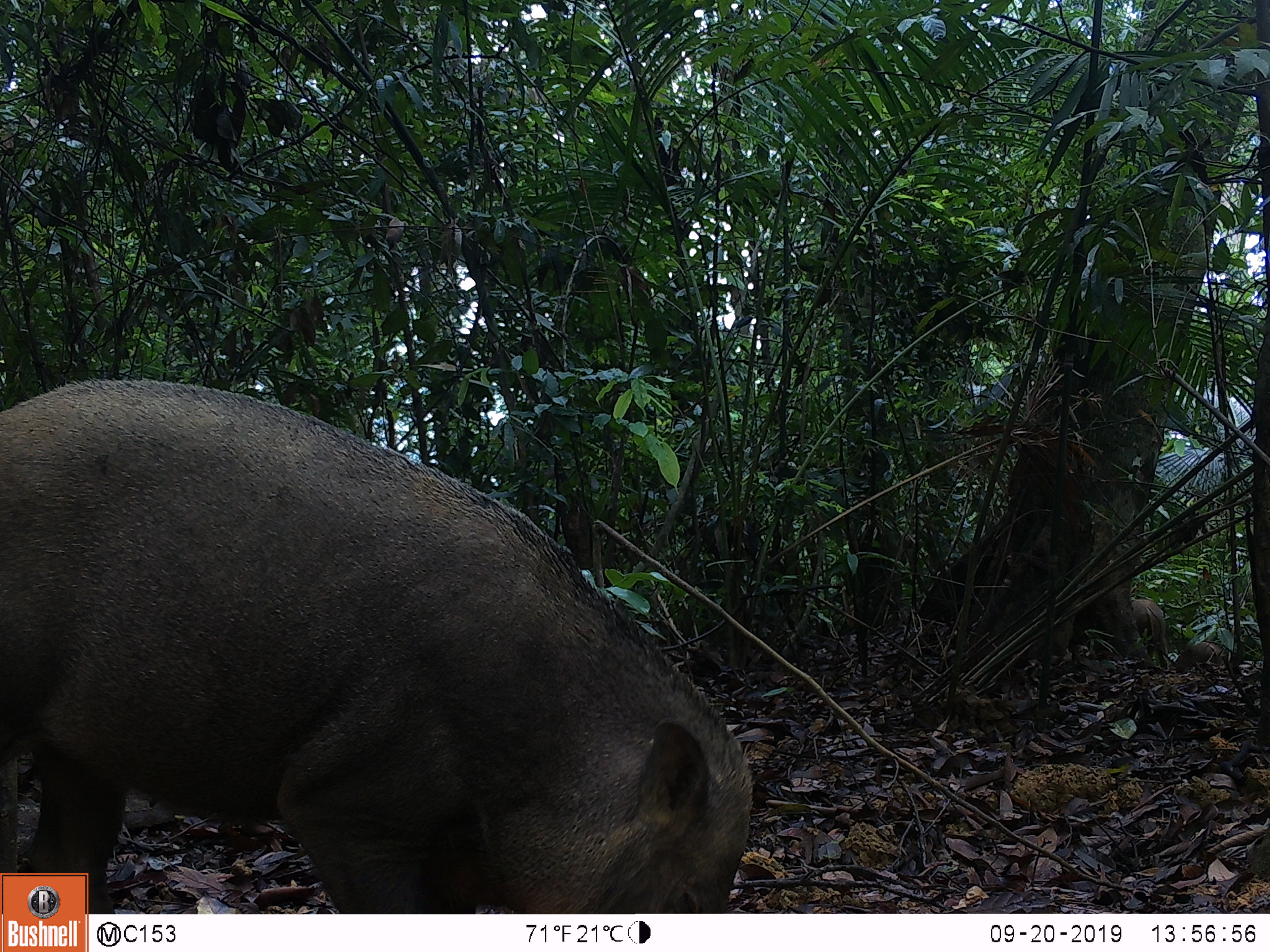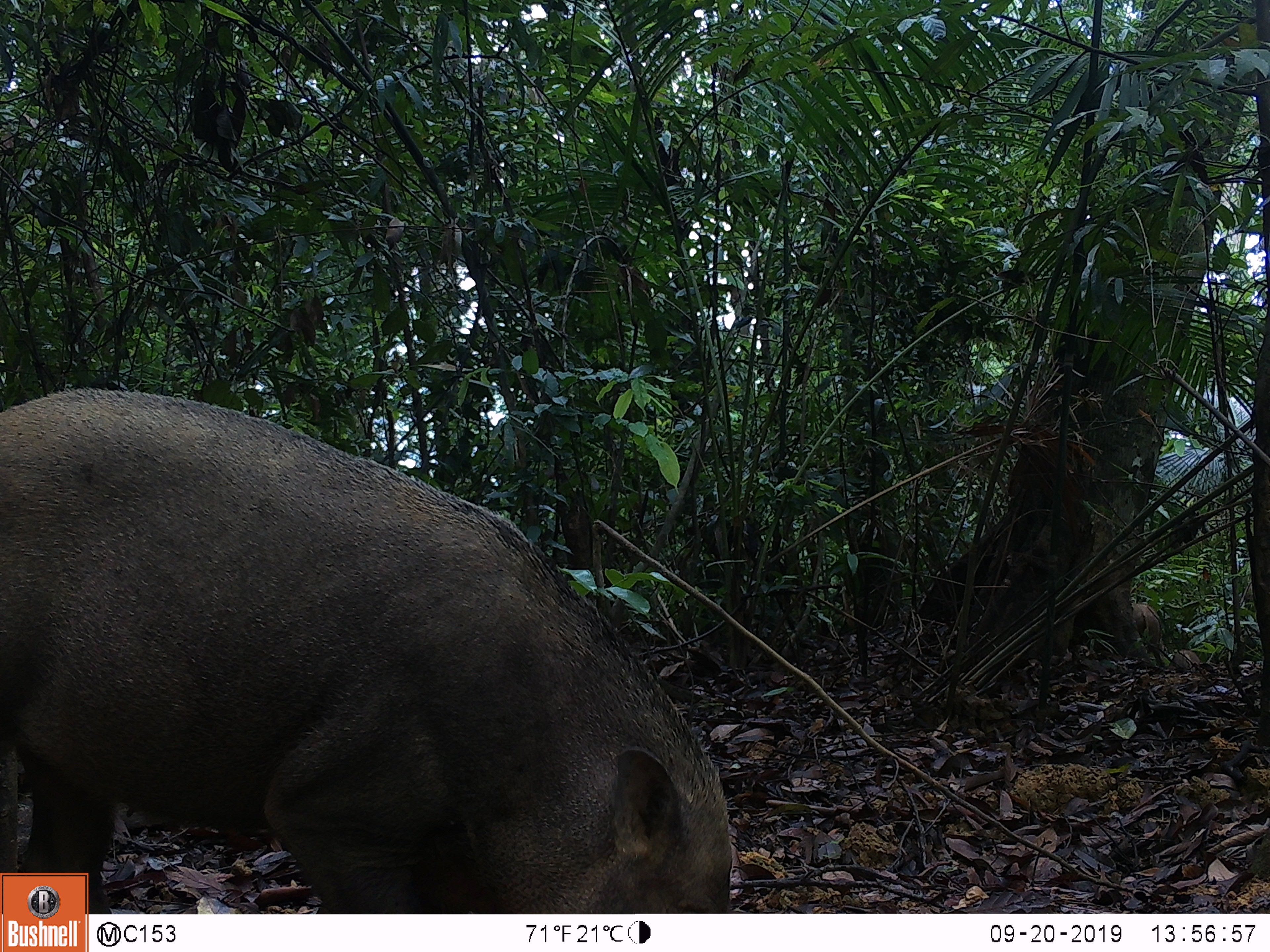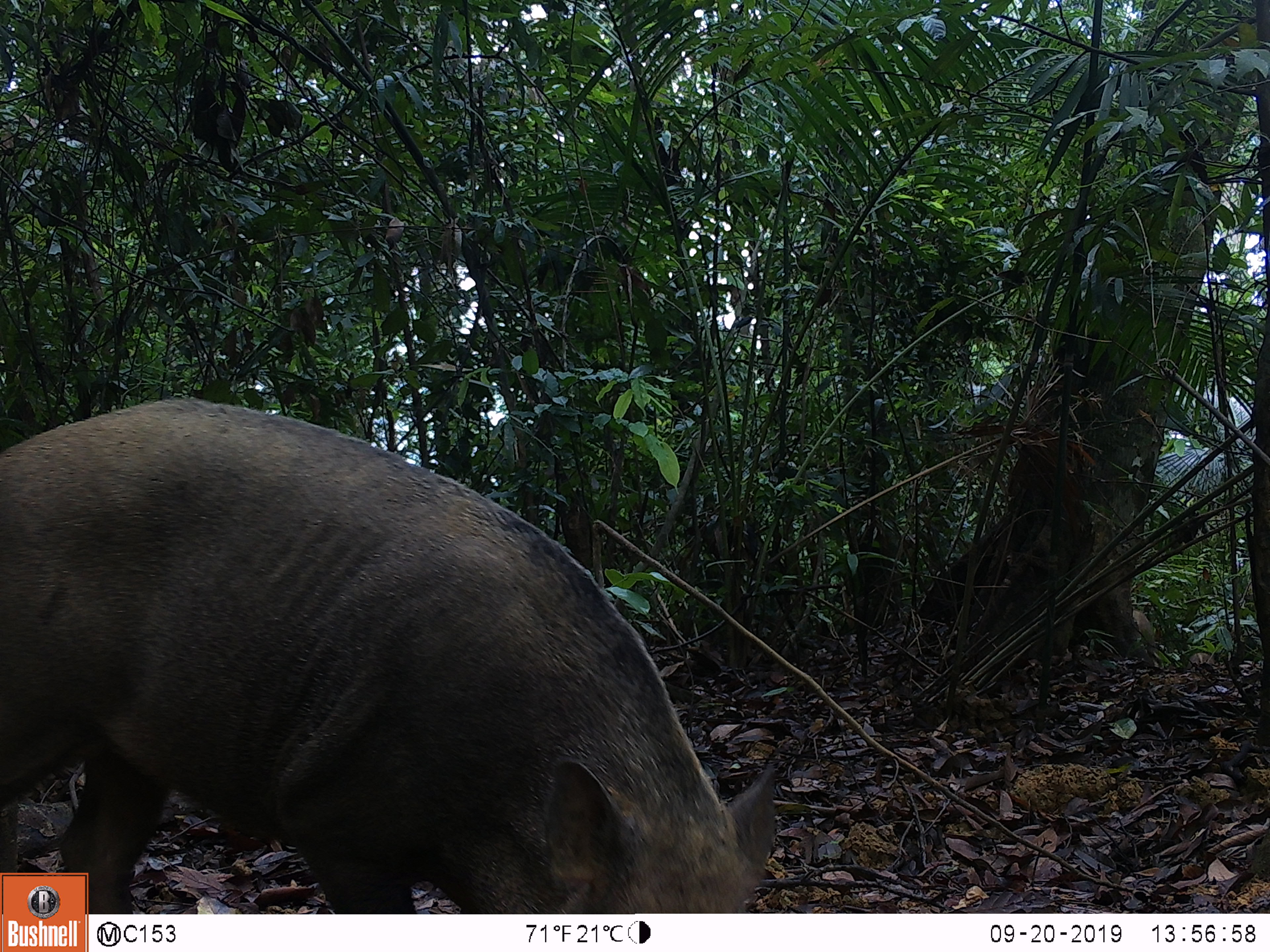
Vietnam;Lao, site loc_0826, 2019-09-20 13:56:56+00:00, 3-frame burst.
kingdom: Animalia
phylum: Chordata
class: Mammalia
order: Artiodactyla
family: Suidae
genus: Sus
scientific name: Sus scrofa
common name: eurasian wild pig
Eurasian wild pig (Sus scrofa). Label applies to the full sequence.